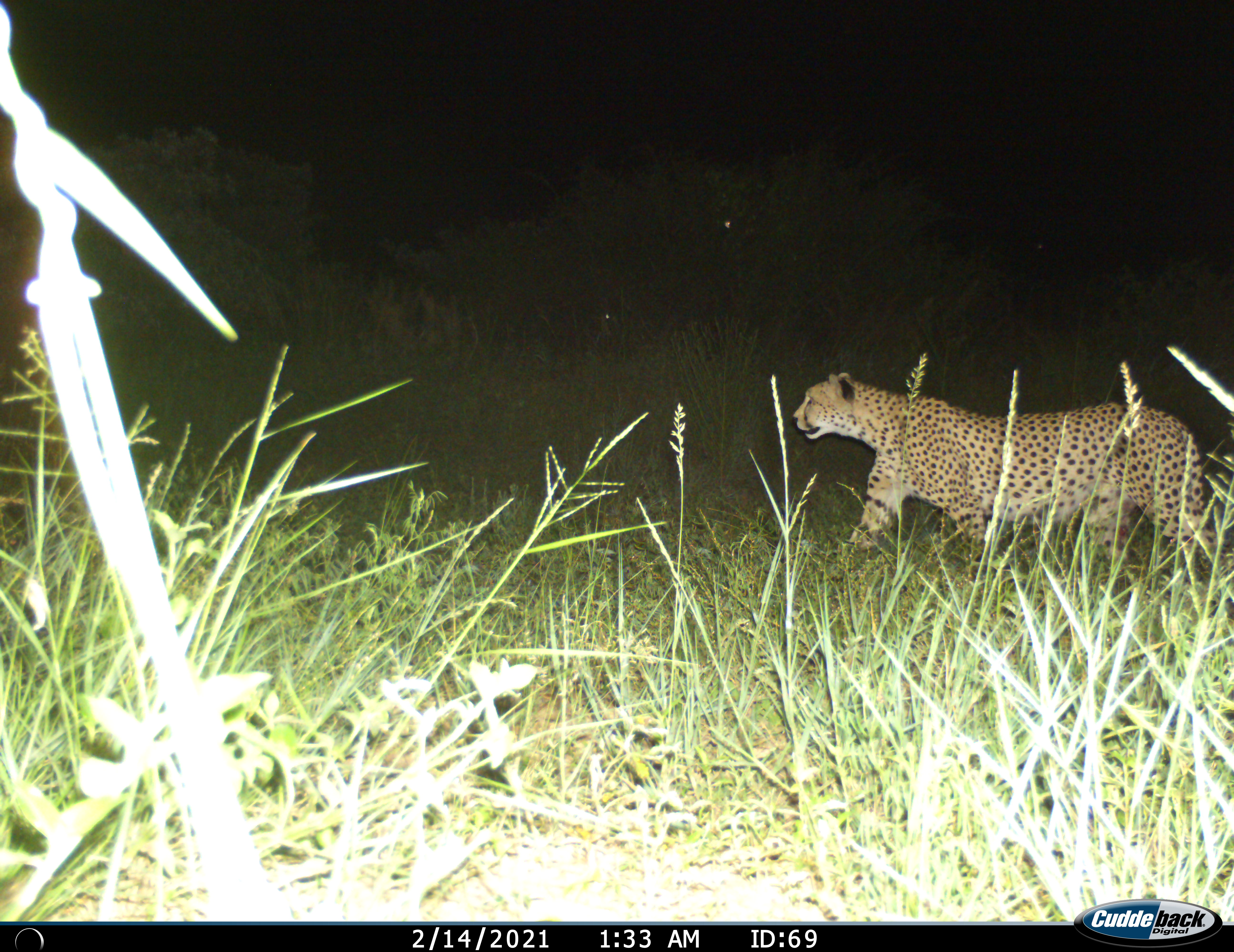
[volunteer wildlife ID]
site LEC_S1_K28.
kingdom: Animalia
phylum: Chordata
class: Mammalia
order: Carnivora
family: Felidae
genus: Acinonyx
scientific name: Acinonyx jubatus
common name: cheetah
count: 1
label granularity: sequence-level